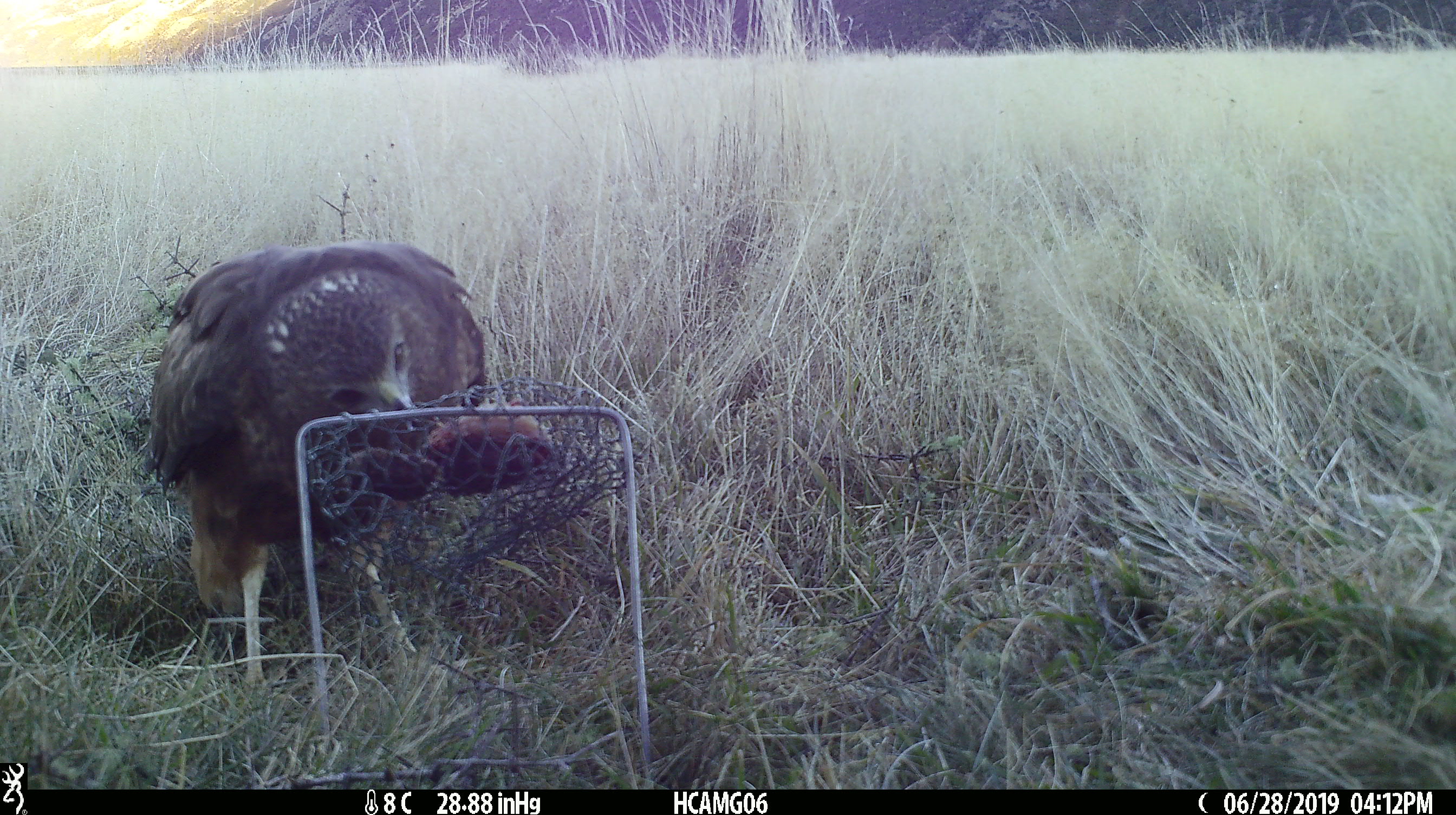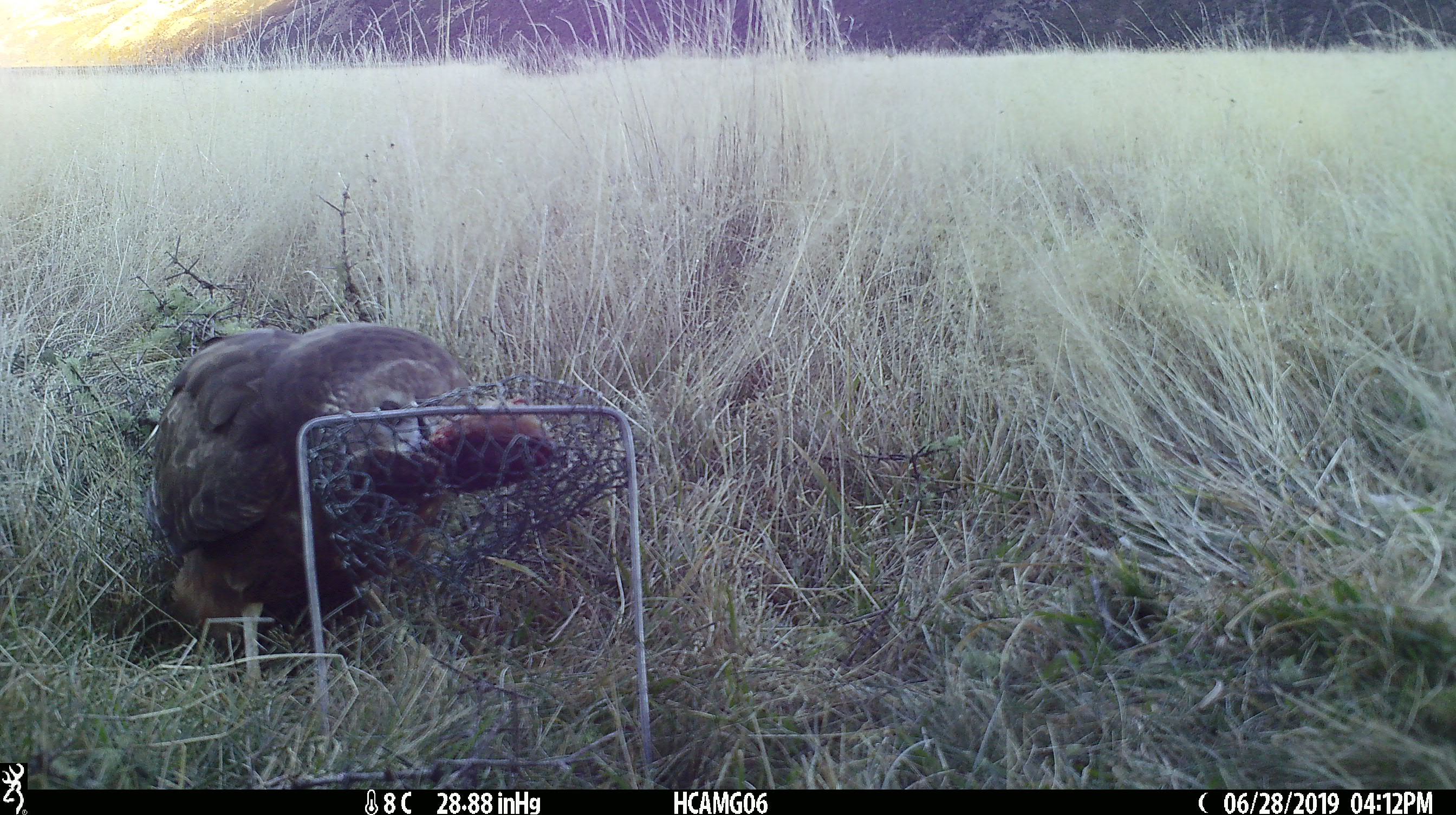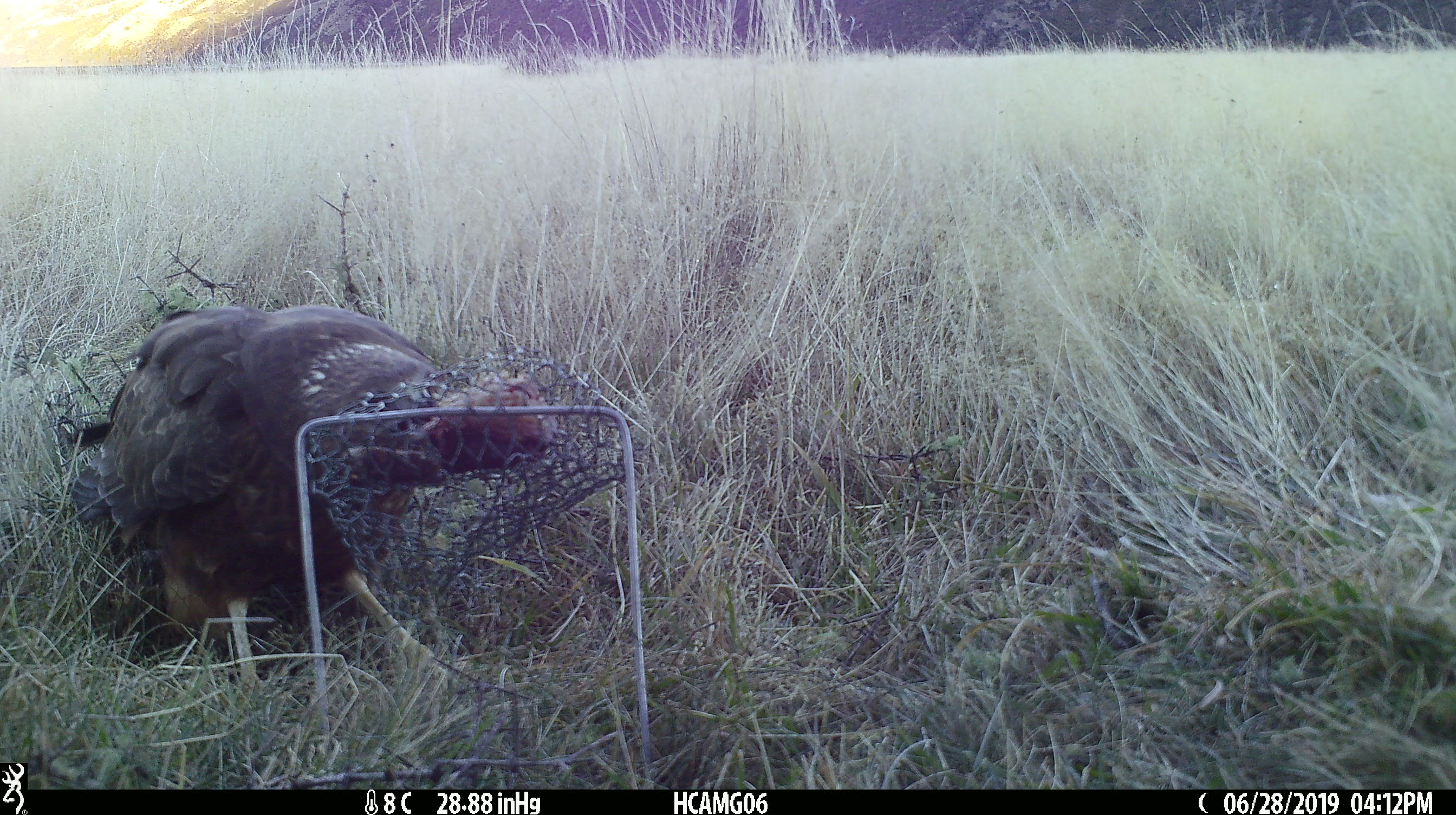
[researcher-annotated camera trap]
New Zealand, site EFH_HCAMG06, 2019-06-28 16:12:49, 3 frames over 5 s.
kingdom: Animalia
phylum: Chordata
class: Aves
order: Accipitriformes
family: Accipitridae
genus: Circus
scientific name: Circus approximans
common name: swamp harrier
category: harrier